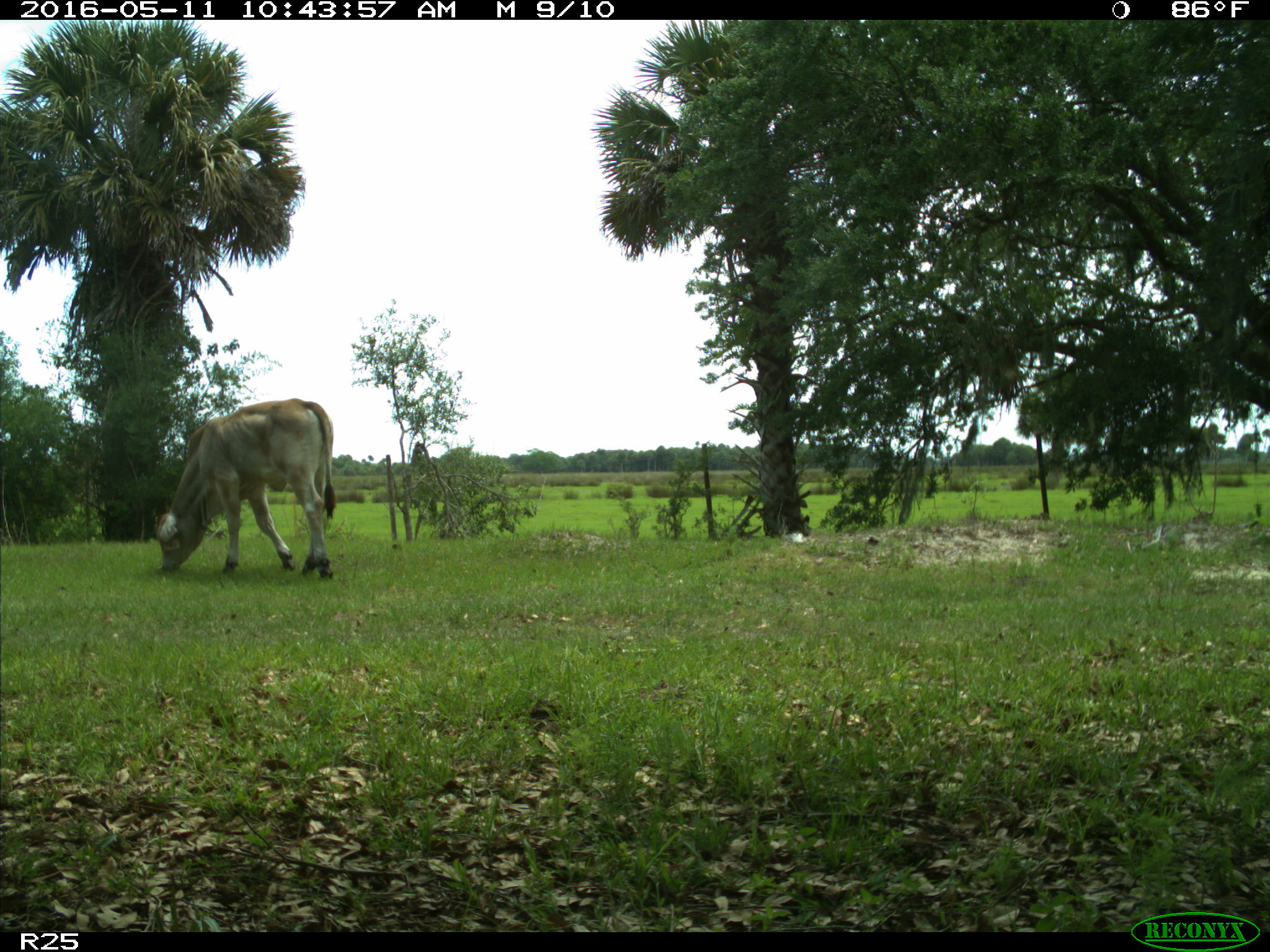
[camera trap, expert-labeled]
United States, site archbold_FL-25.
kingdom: Animalia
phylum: Chordata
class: Mammalia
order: Artiodactyla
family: Bovidae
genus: Bos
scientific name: Bos taurus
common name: domestic cow